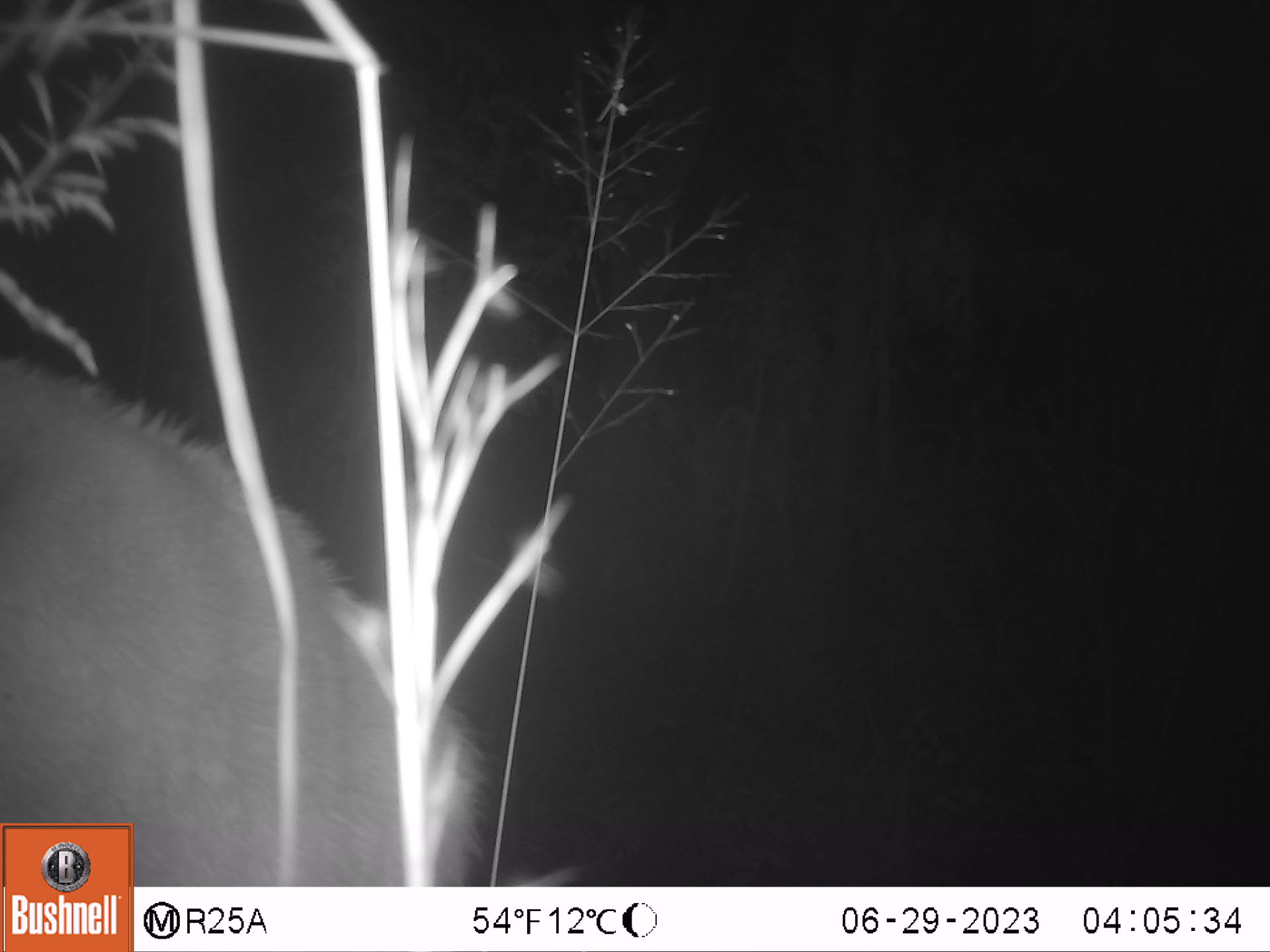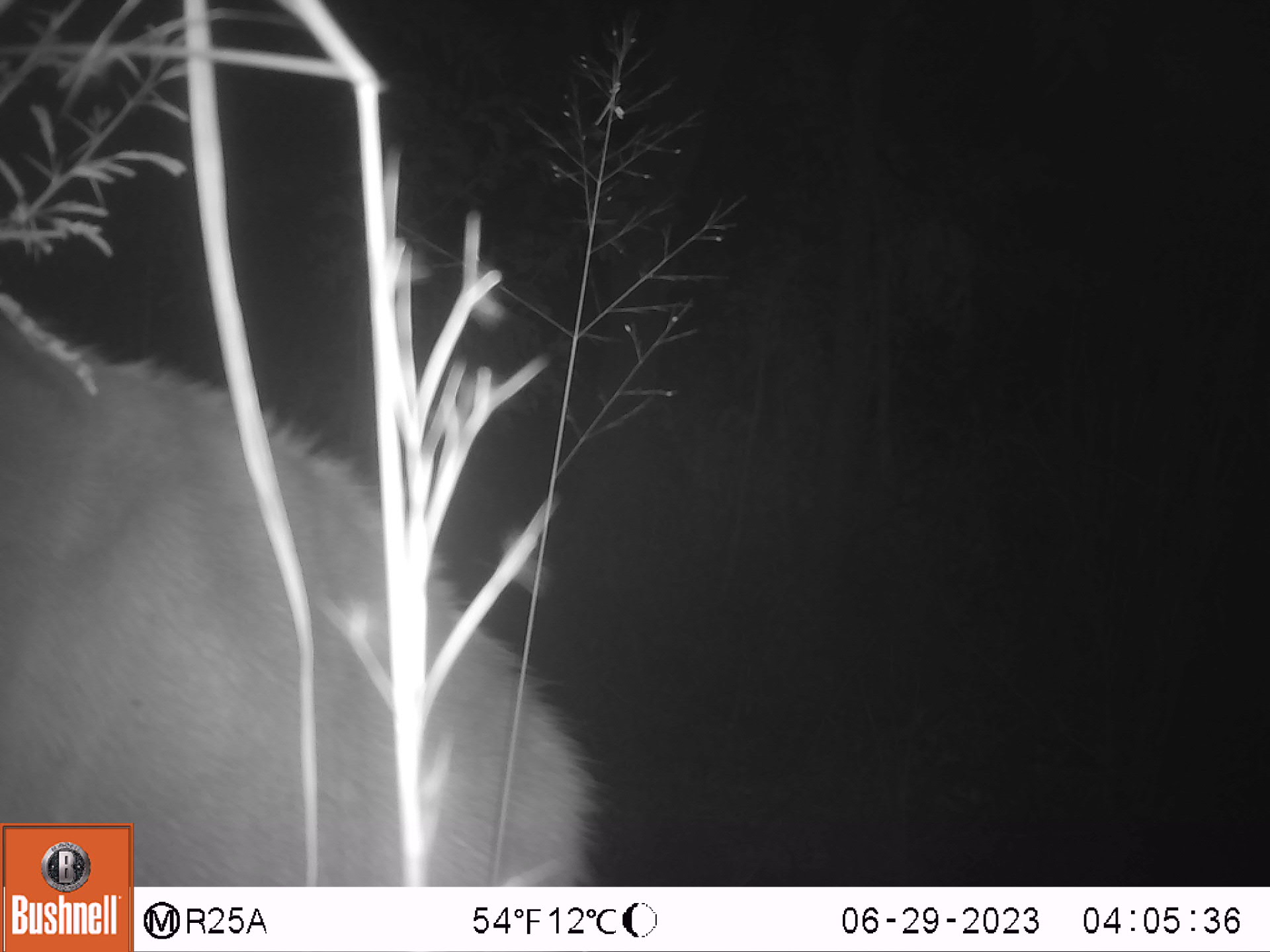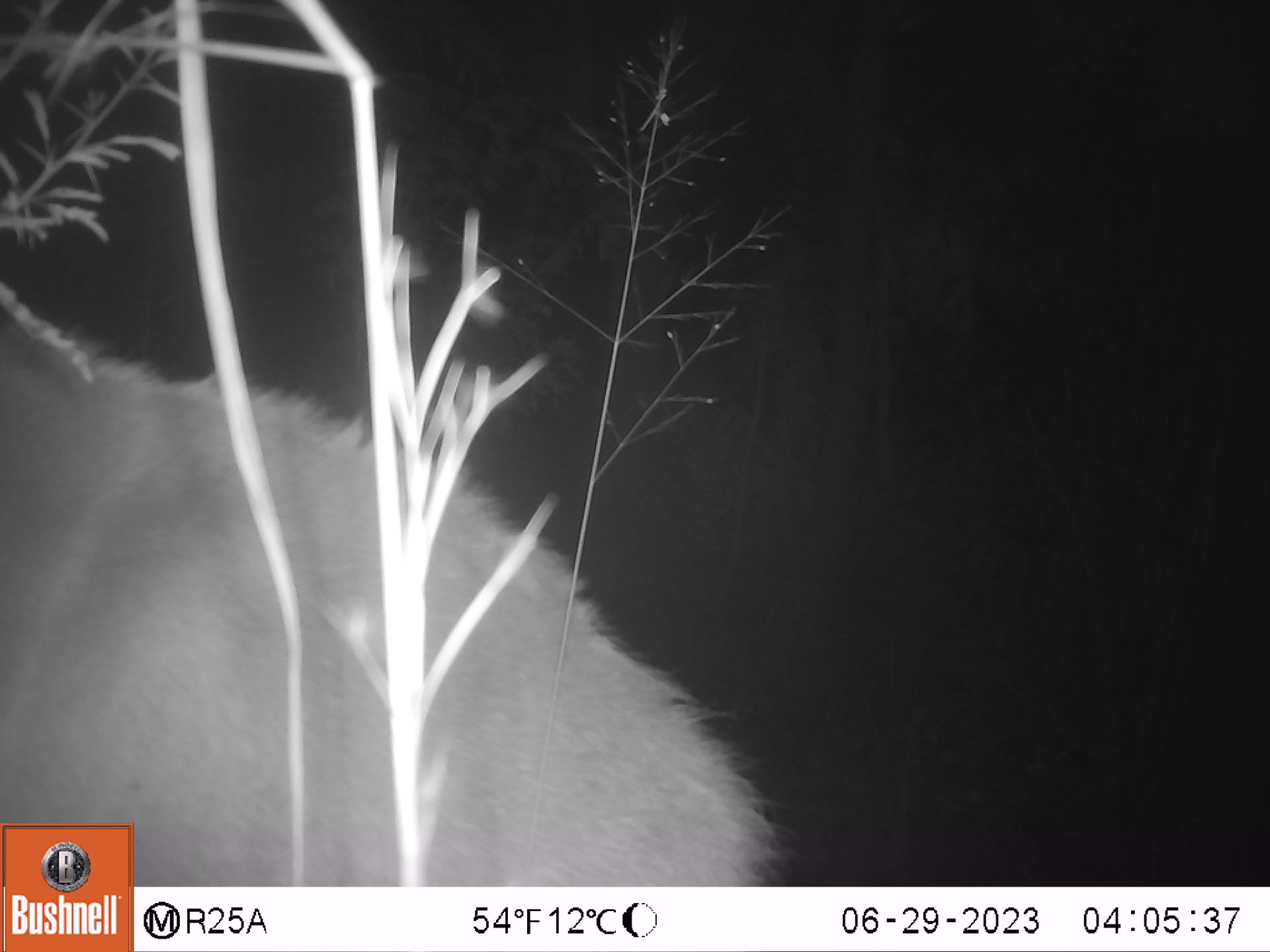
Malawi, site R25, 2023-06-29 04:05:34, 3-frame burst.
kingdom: Animalia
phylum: Chordata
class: Mammalia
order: Artiodactyla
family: Bovidae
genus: Tragelaphus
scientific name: Tragelaphus strepsiceros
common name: greater kudu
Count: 1.